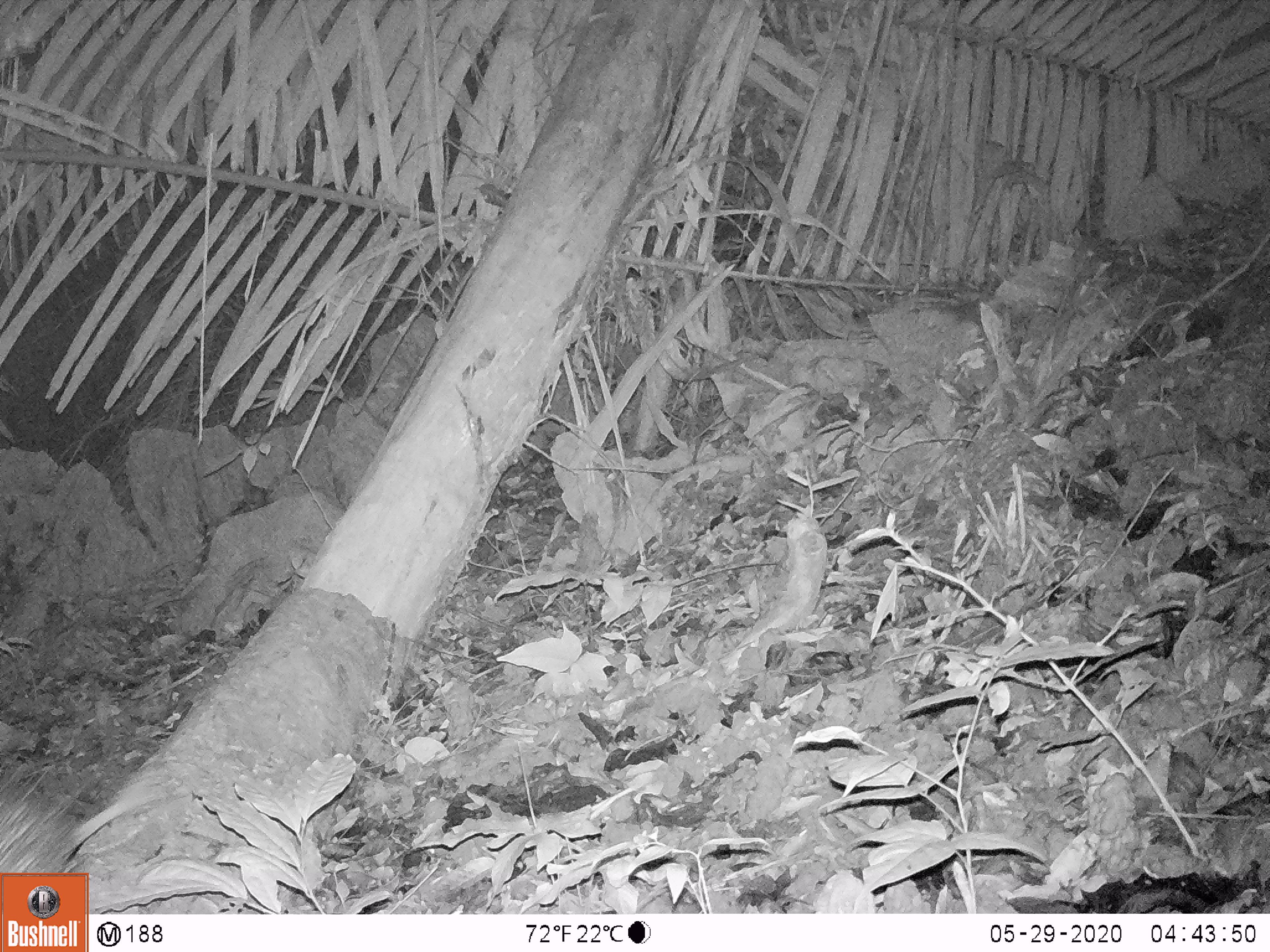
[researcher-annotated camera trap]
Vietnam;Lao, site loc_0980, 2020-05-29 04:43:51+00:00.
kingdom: Animalia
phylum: Chordata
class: Mammalia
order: Rodentia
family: Hystricidae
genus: Atherurus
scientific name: Atherurus macrourus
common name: asiatic brush-tailed porcupine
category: asiatic brush tailed porcupine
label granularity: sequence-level